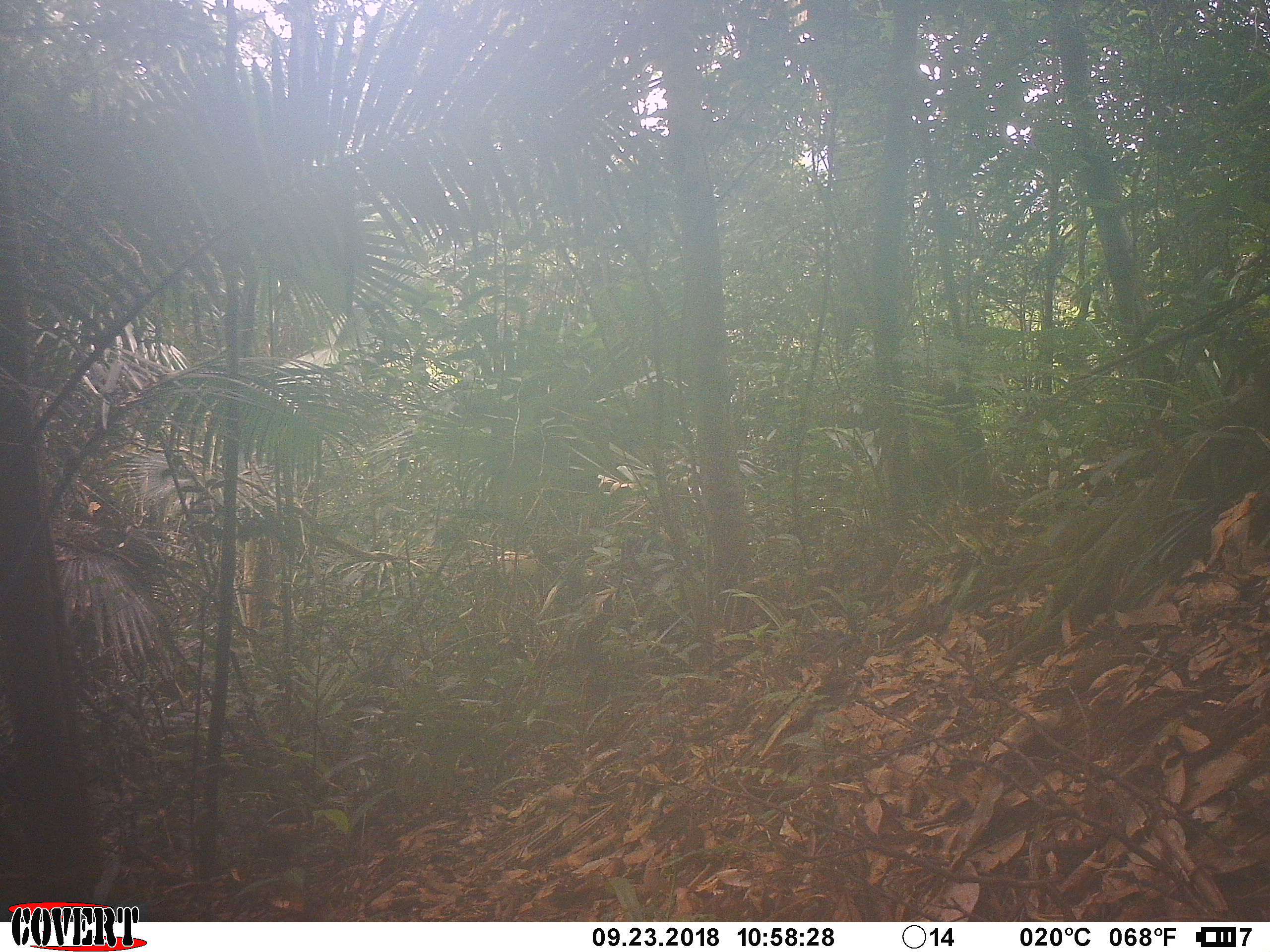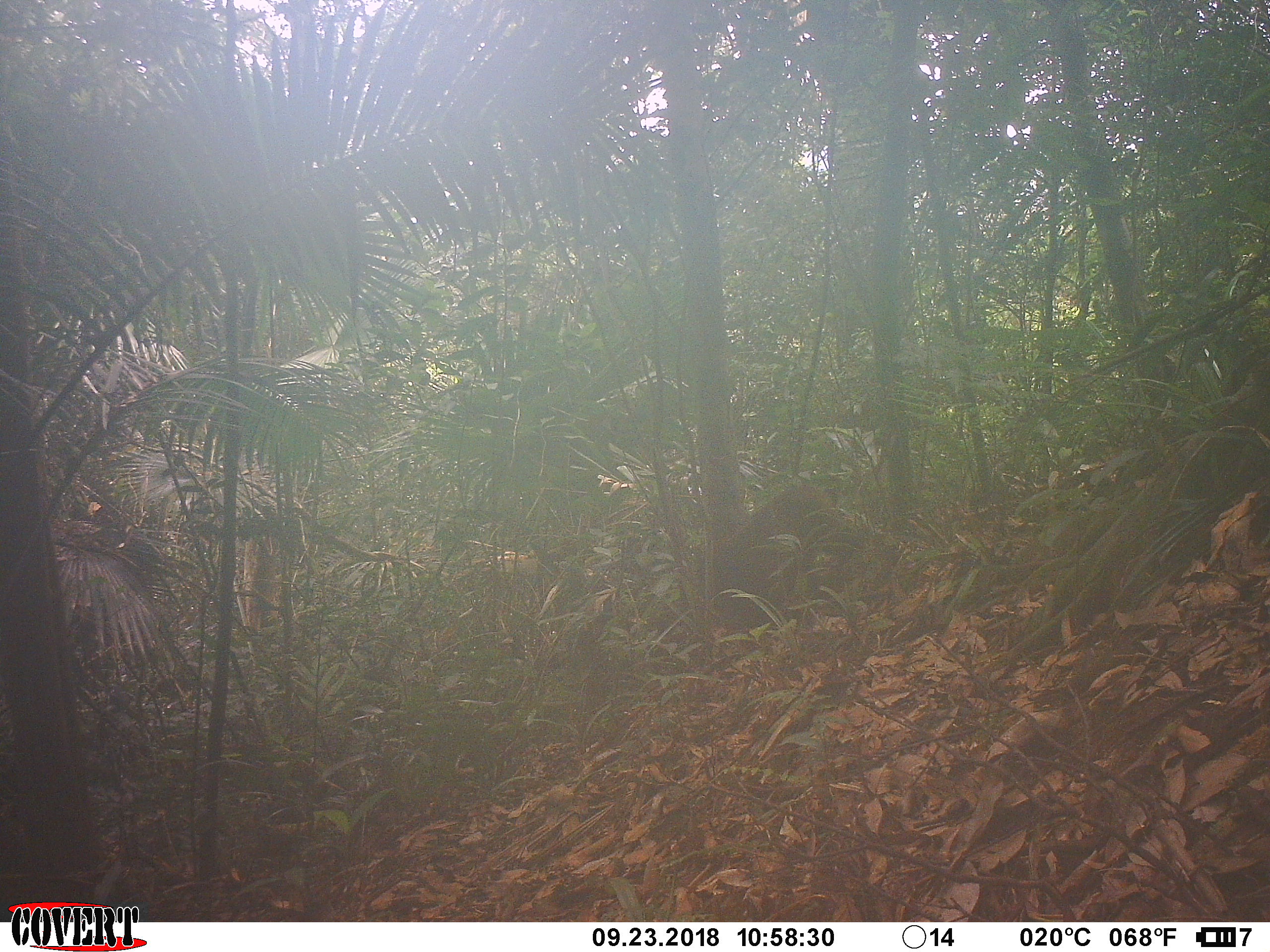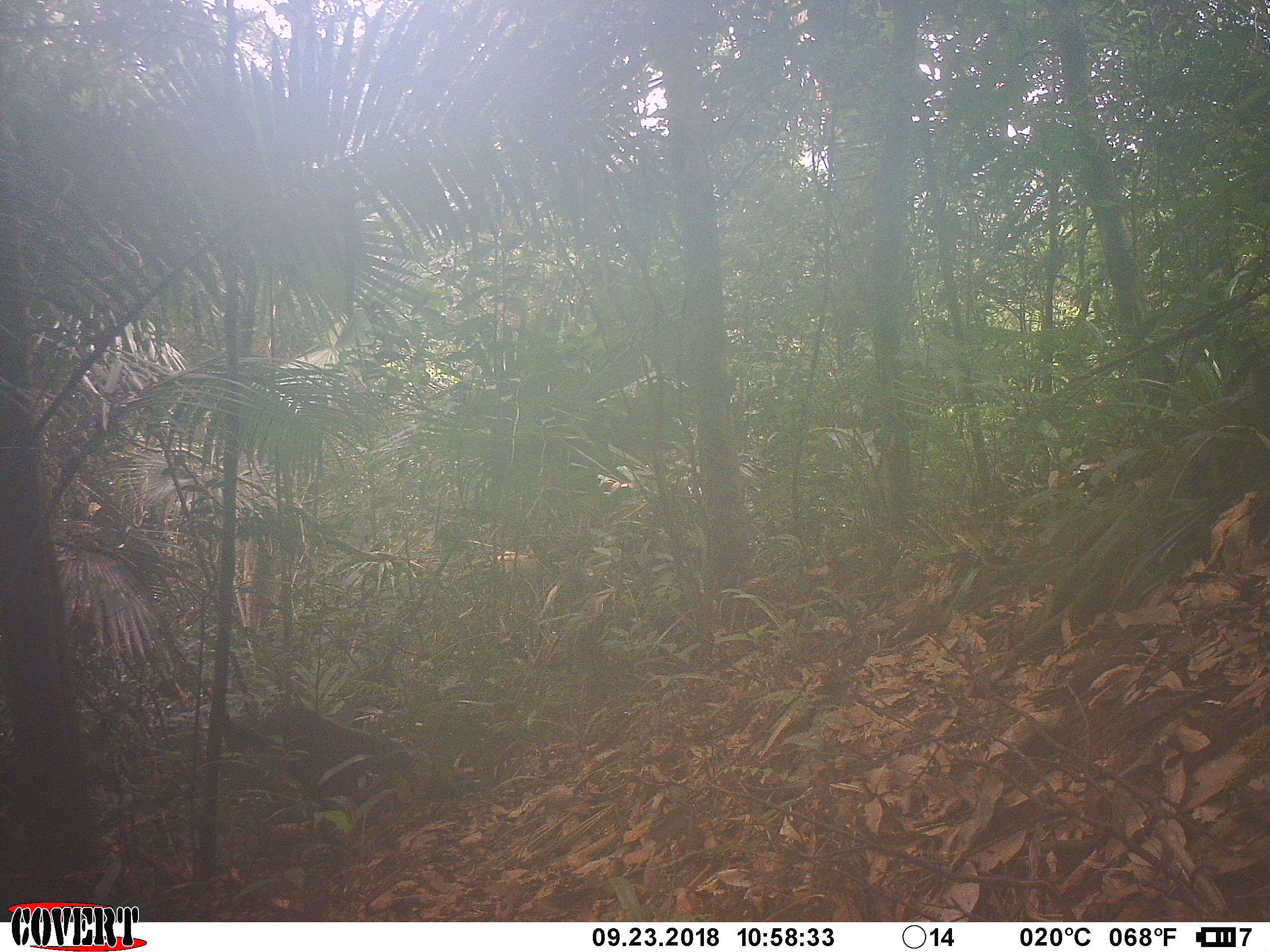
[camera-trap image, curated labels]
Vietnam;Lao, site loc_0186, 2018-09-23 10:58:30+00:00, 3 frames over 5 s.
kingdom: Animalia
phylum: Chordata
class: Mammalia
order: Primates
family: Cercopithecidae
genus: Macaca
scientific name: Macaca arctoides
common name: stump-tailed macaque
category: stump tailed macaque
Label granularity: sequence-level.